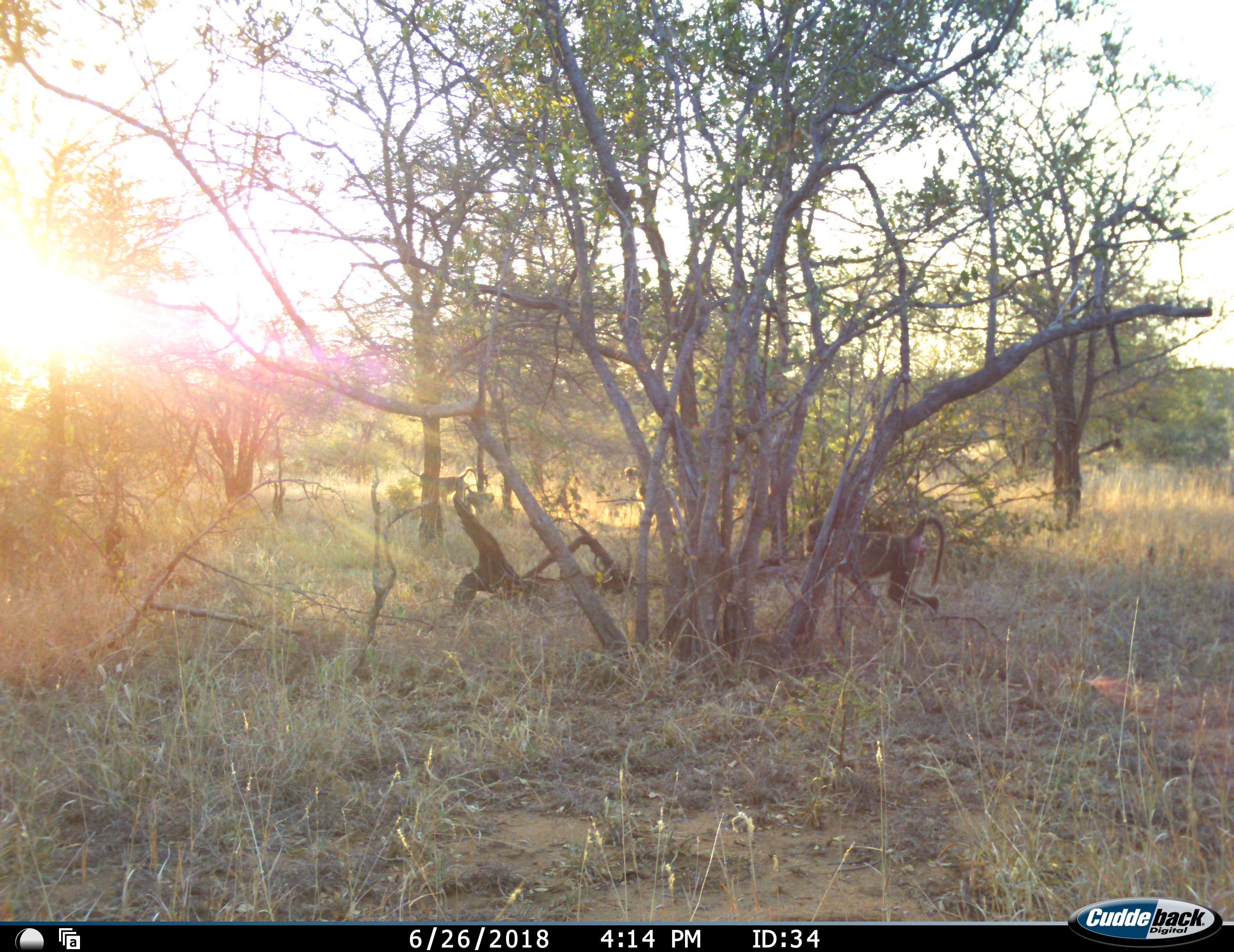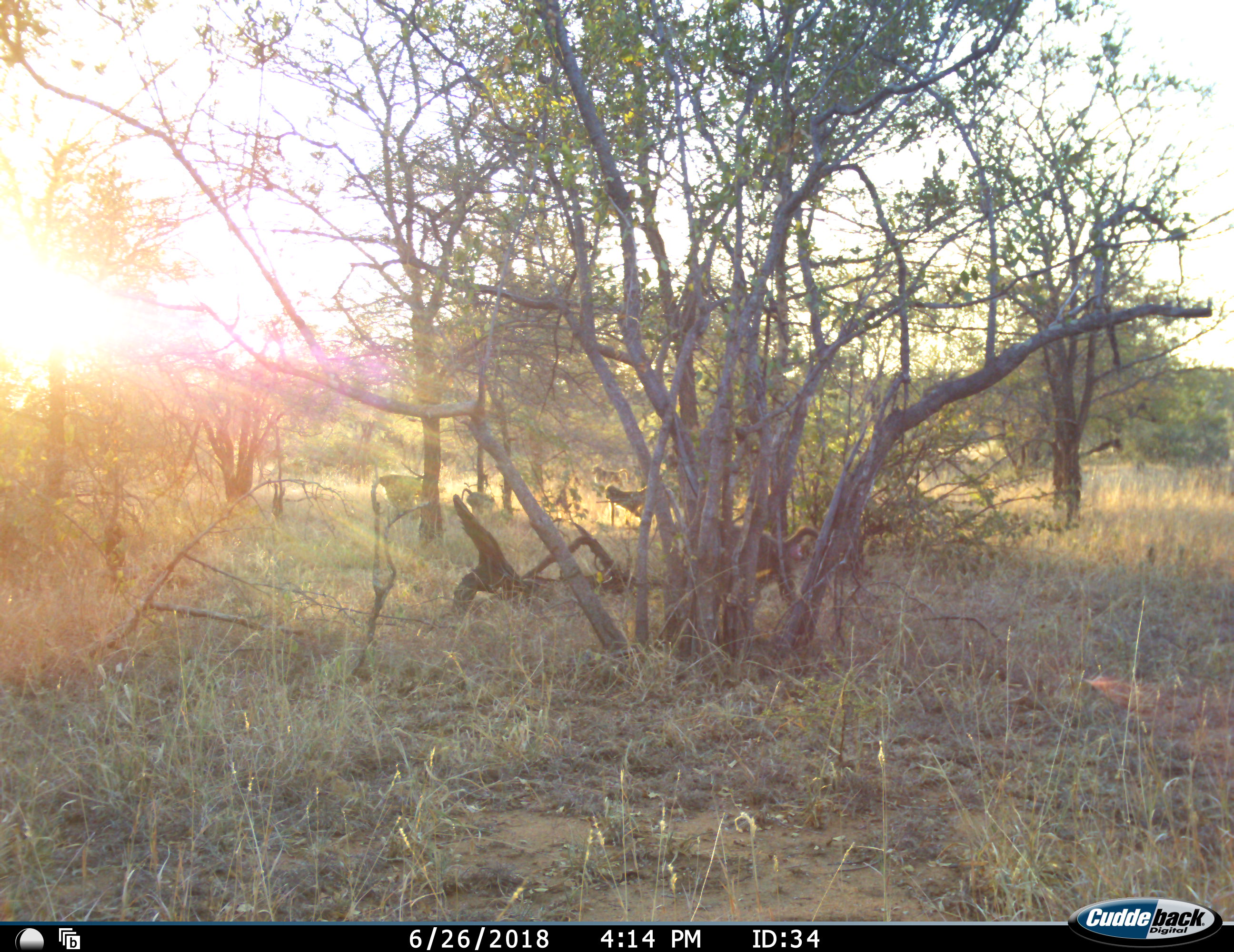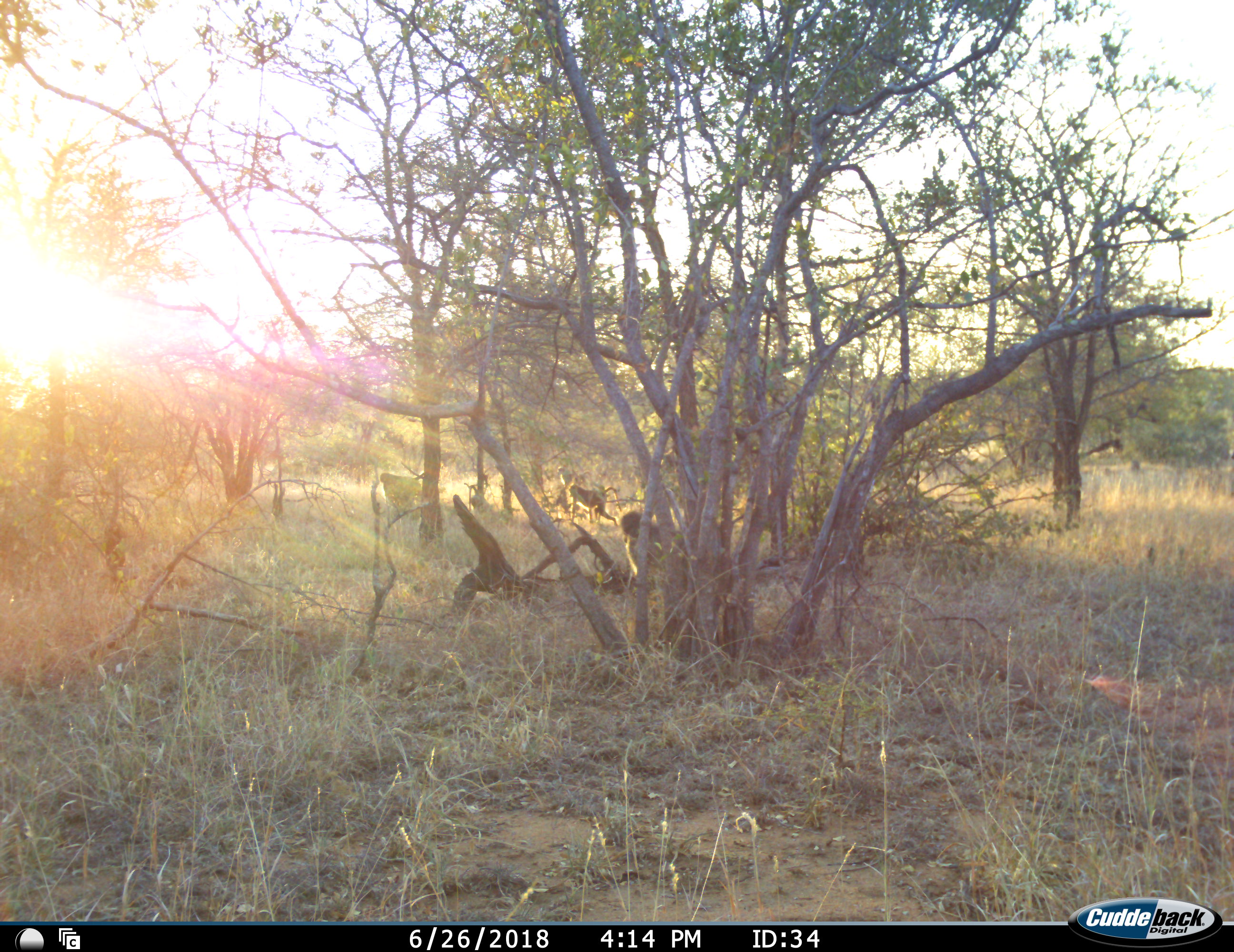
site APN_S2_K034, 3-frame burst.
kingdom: Animalia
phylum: Chordata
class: Mammalia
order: Primates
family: Cercopithecidae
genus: Papio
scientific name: Papio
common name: baboon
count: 8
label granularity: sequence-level